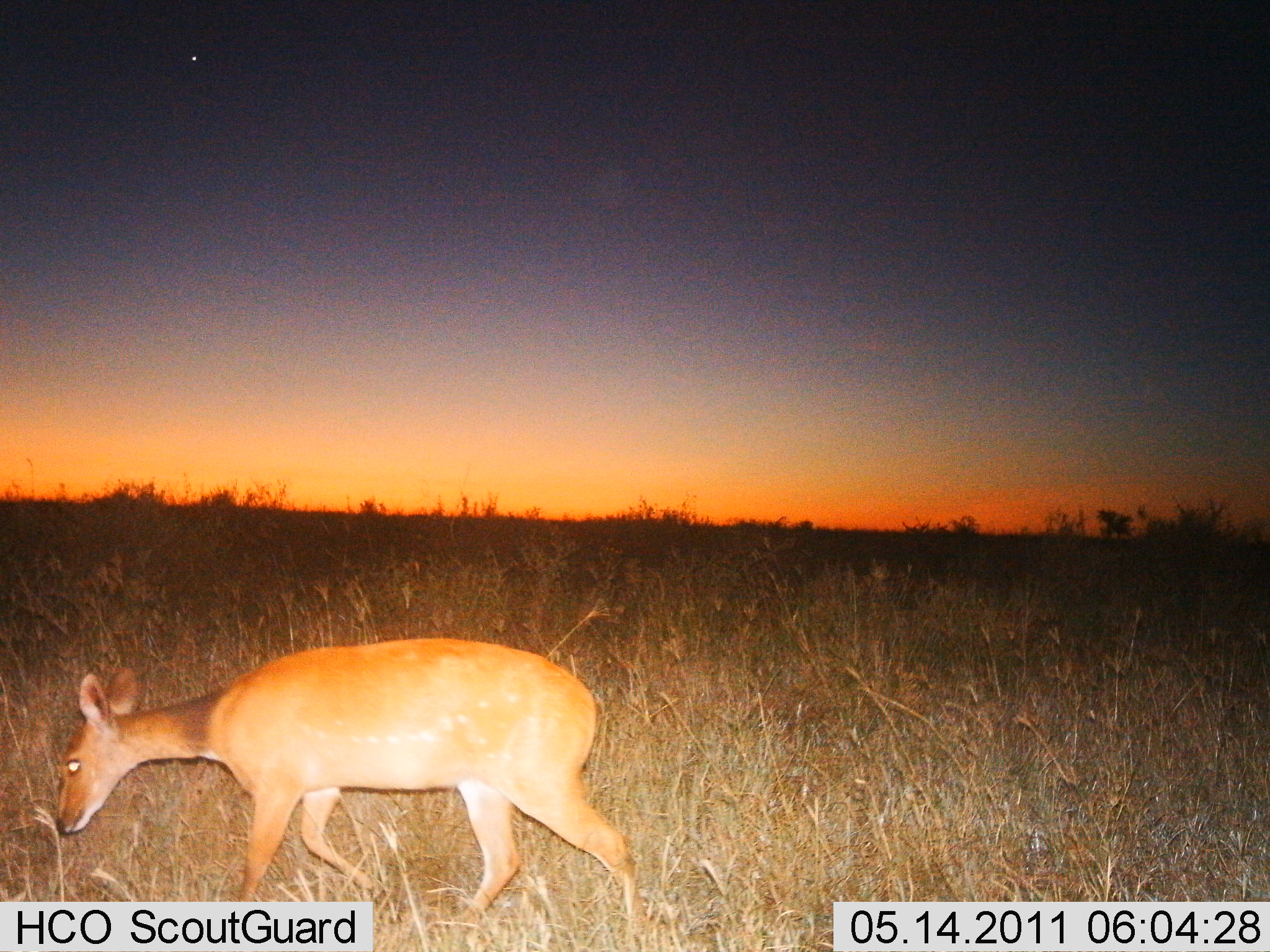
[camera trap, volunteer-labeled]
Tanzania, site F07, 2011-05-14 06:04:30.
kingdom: Animalia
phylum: Chordata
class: Mammalia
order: Artiodactyla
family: Bovidae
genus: Redunca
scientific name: Redunca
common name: reedbuck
Reedbuck (Redunca), count 1. Behavior (volunteer vote fractions): standing 10%, resting 0%, moving 80%, interacting 0%. Young present (vote fraction): 0%. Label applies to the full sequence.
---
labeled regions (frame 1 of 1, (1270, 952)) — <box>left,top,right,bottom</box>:
animal: <box>53,640,645,928</box>